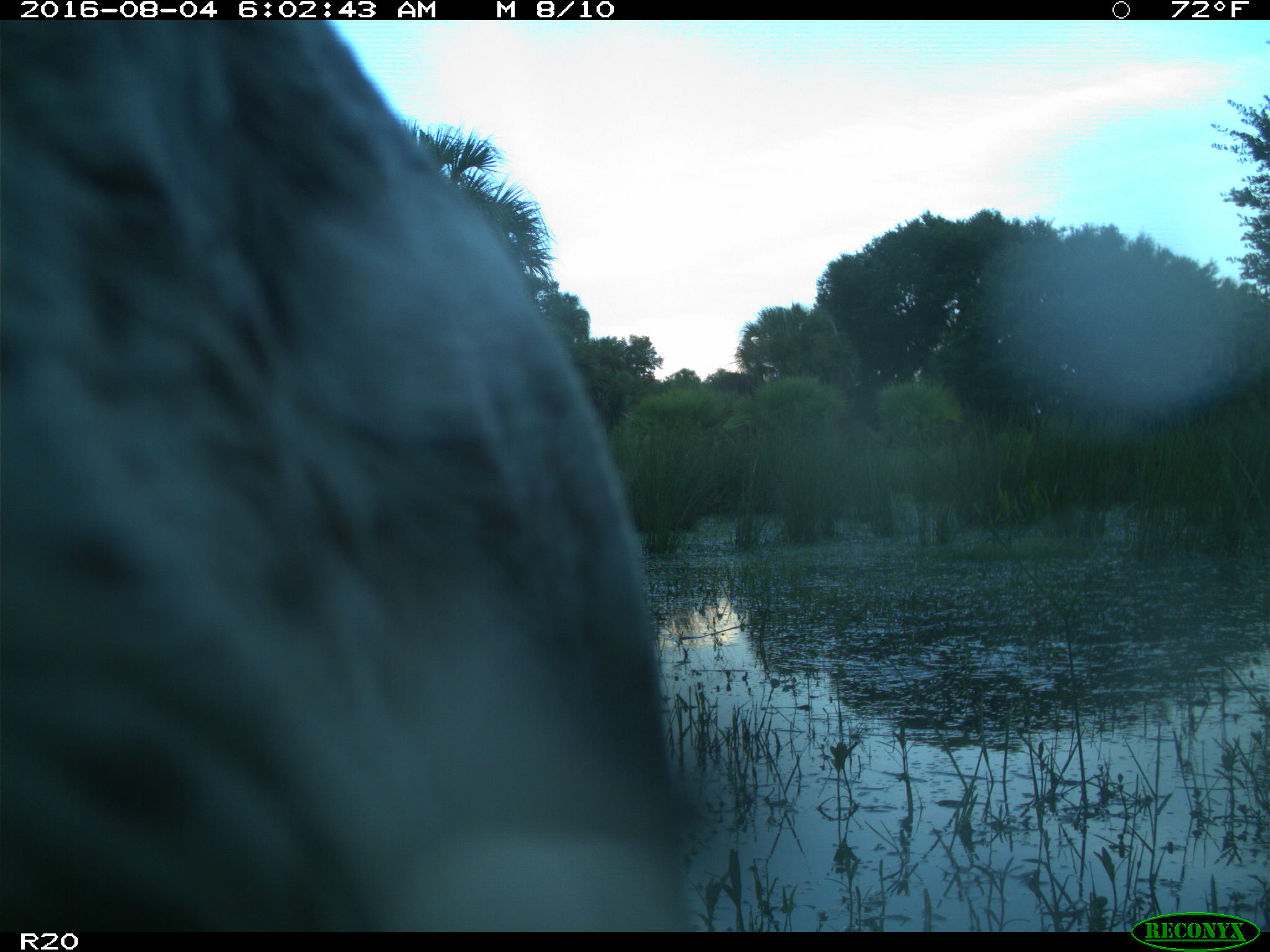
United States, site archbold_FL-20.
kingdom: Animalia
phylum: Chordata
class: Mammalia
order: Artiodactyla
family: Bovidae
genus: Bos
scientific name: Bos taurus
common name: domestic cow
Bos taurus (domestic cow).